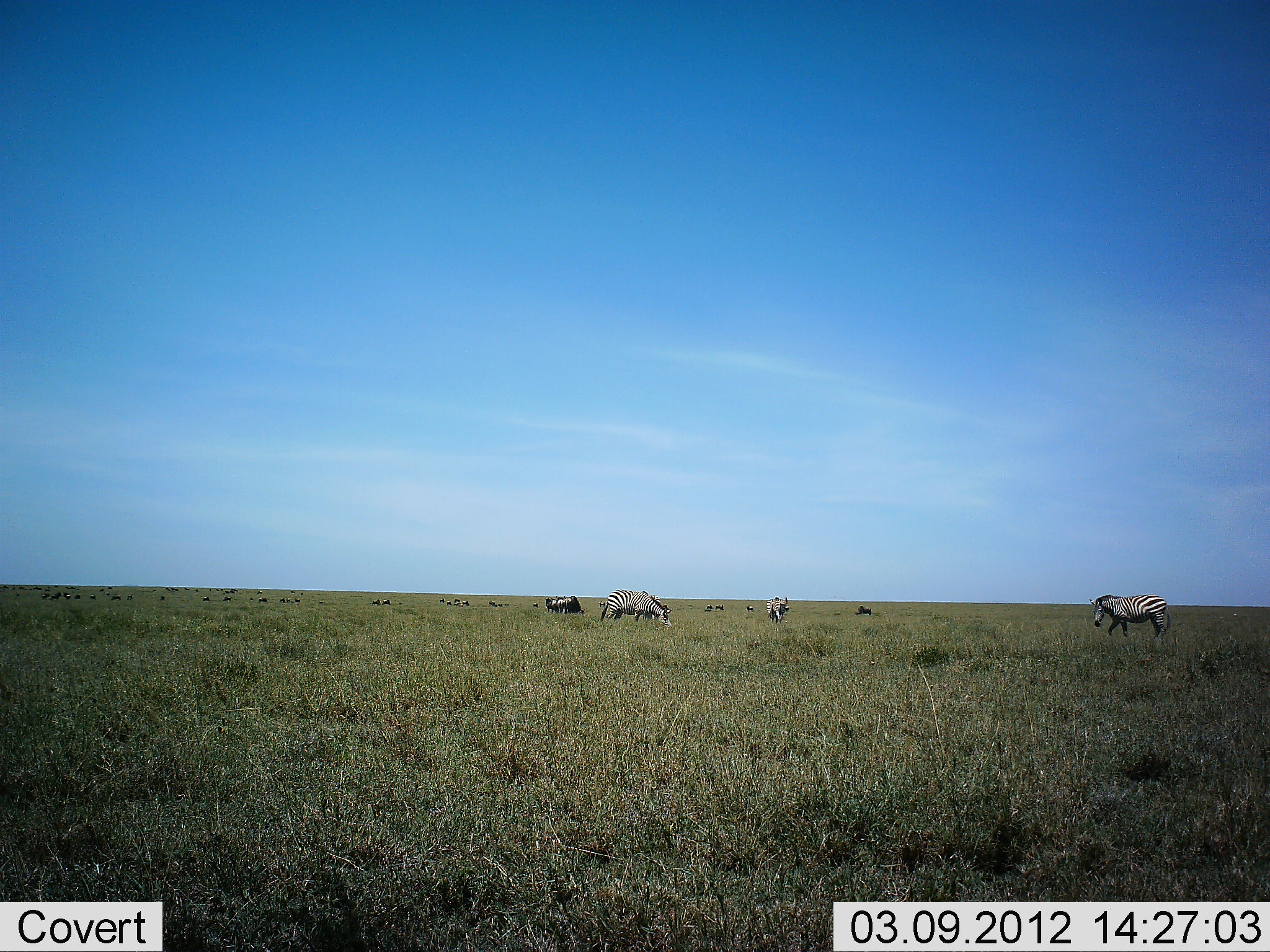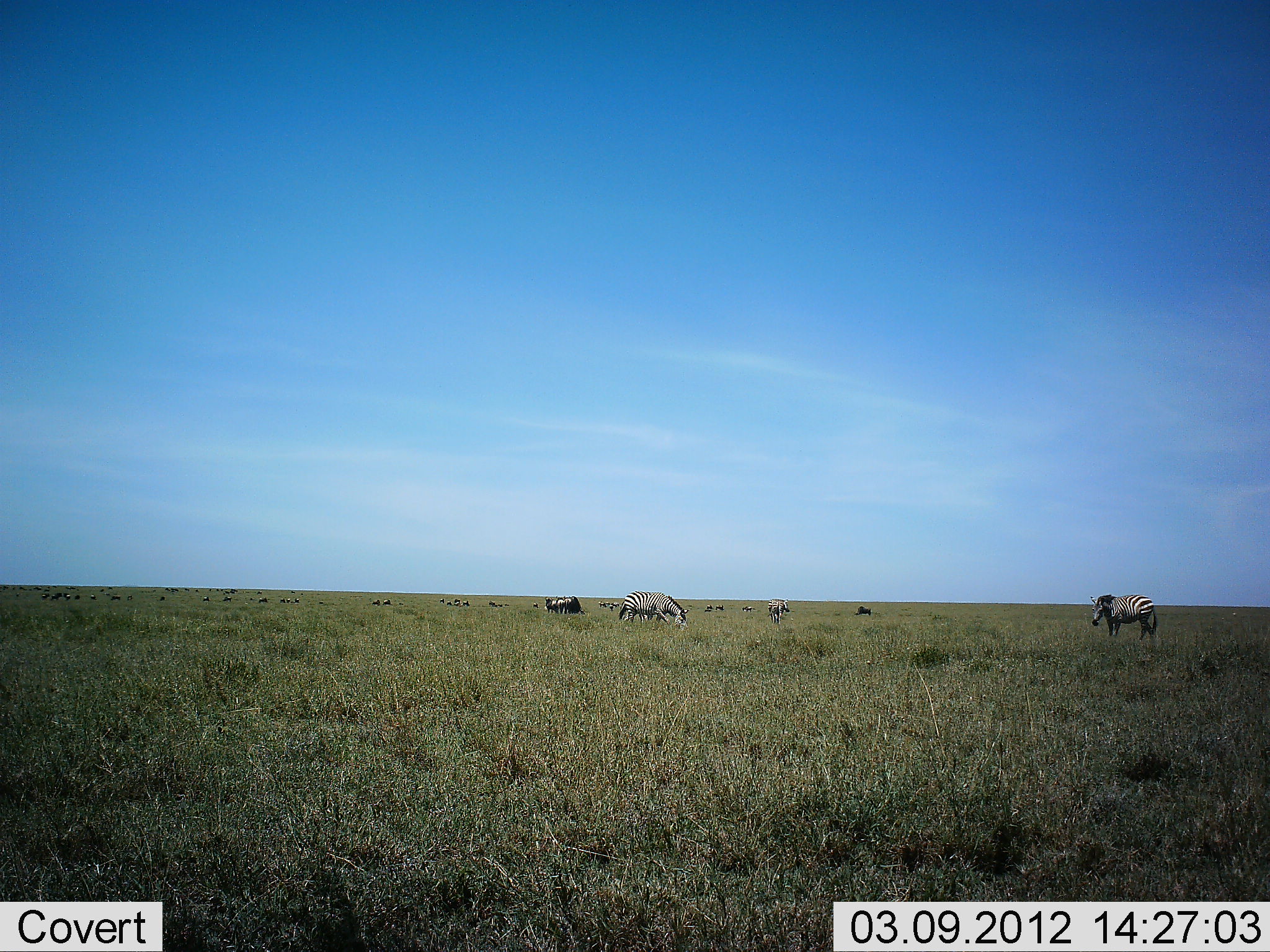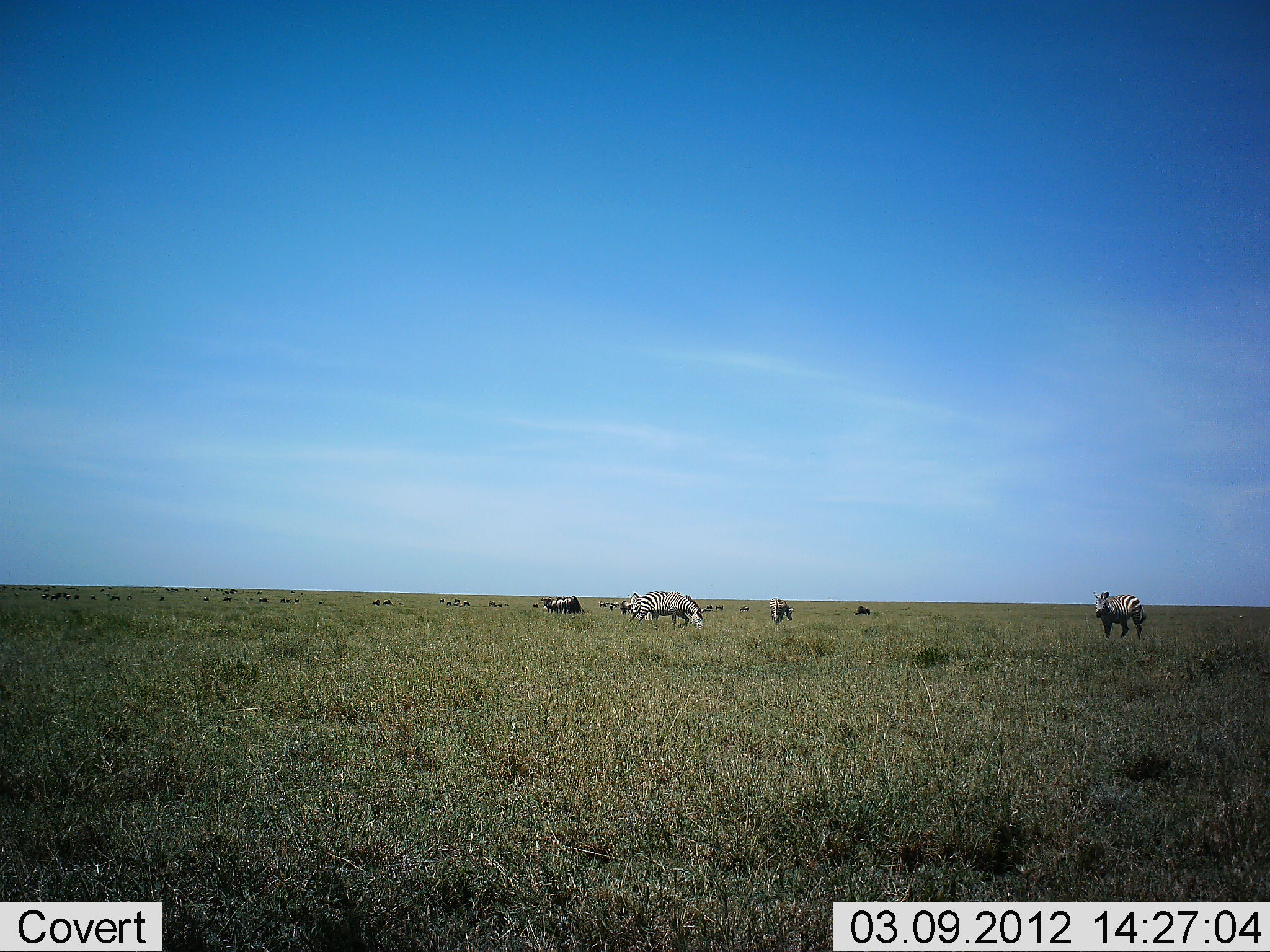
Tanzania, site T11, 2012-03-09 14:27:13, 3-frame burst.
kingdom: Animalia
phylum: Chordata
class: Mammalia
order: Perissodactyla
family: Equidae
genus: Equus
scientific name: Equus quagga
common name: plains zebra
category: zebra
Zebra (plains zebra) (Equus quagga), count 3. Behavior (volunteer vote fractions): standing 53%, resting 0%, moving 29%, interacting 0%. Young present (vote fraction): 0%. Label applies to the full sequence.